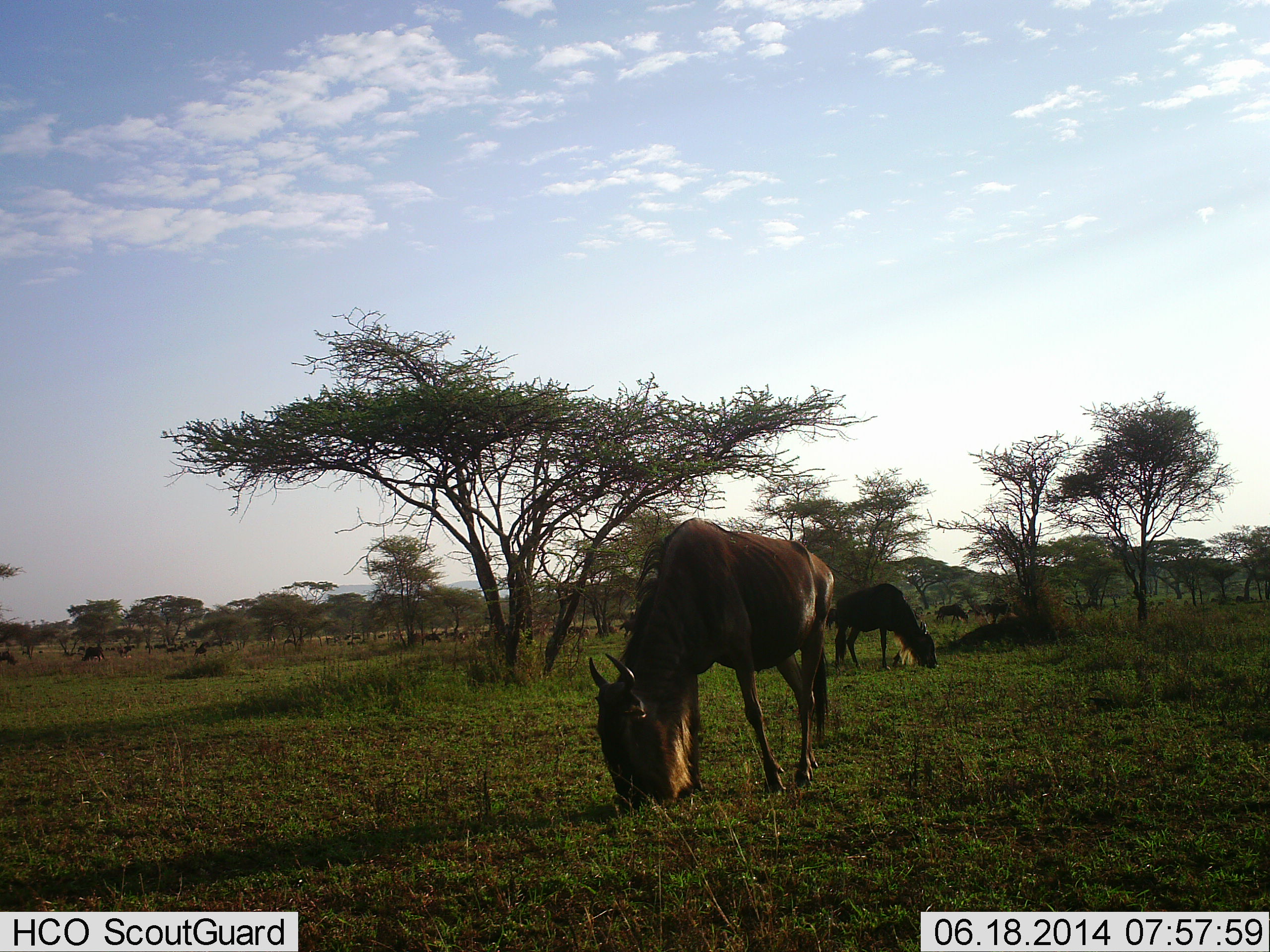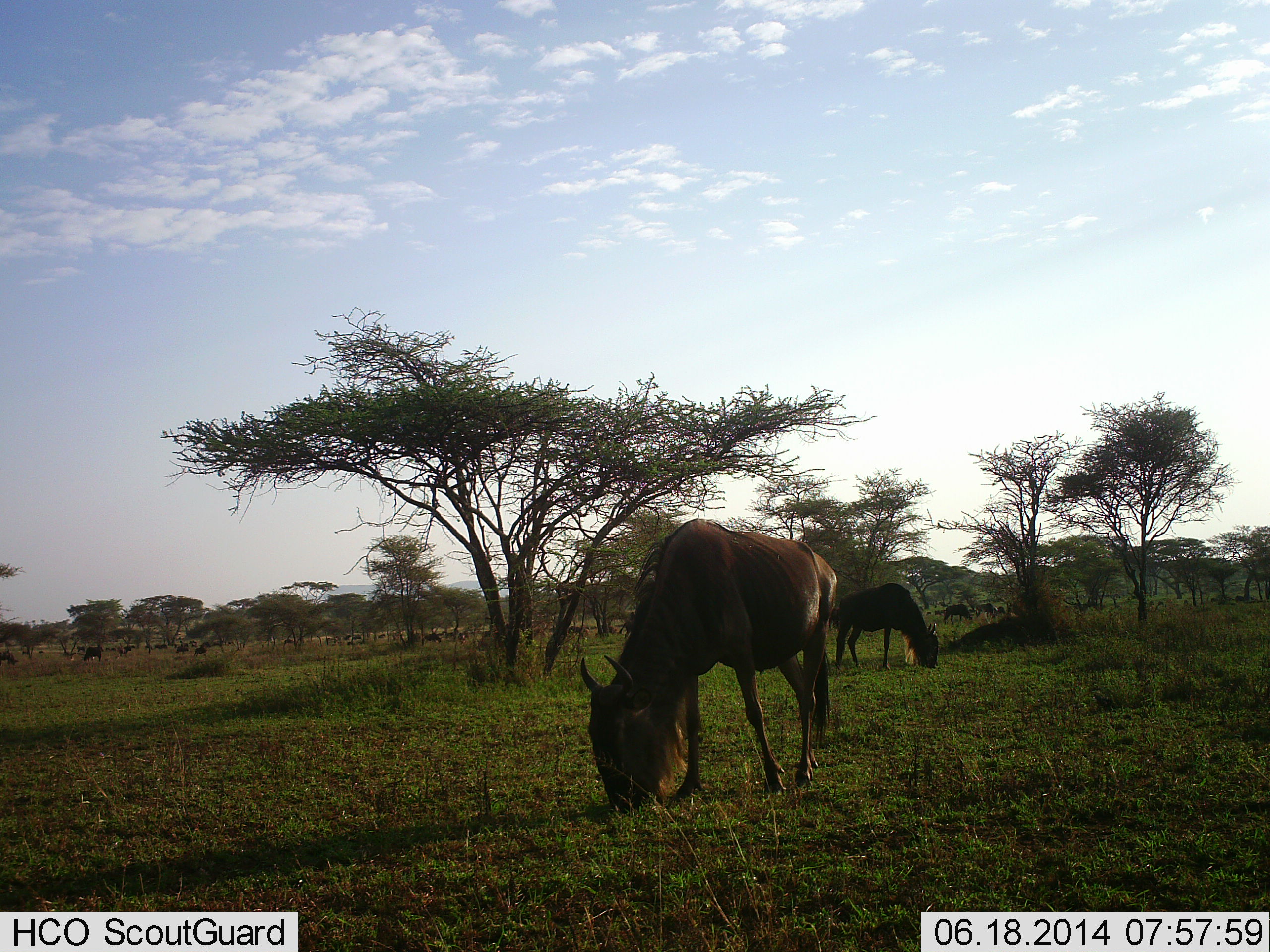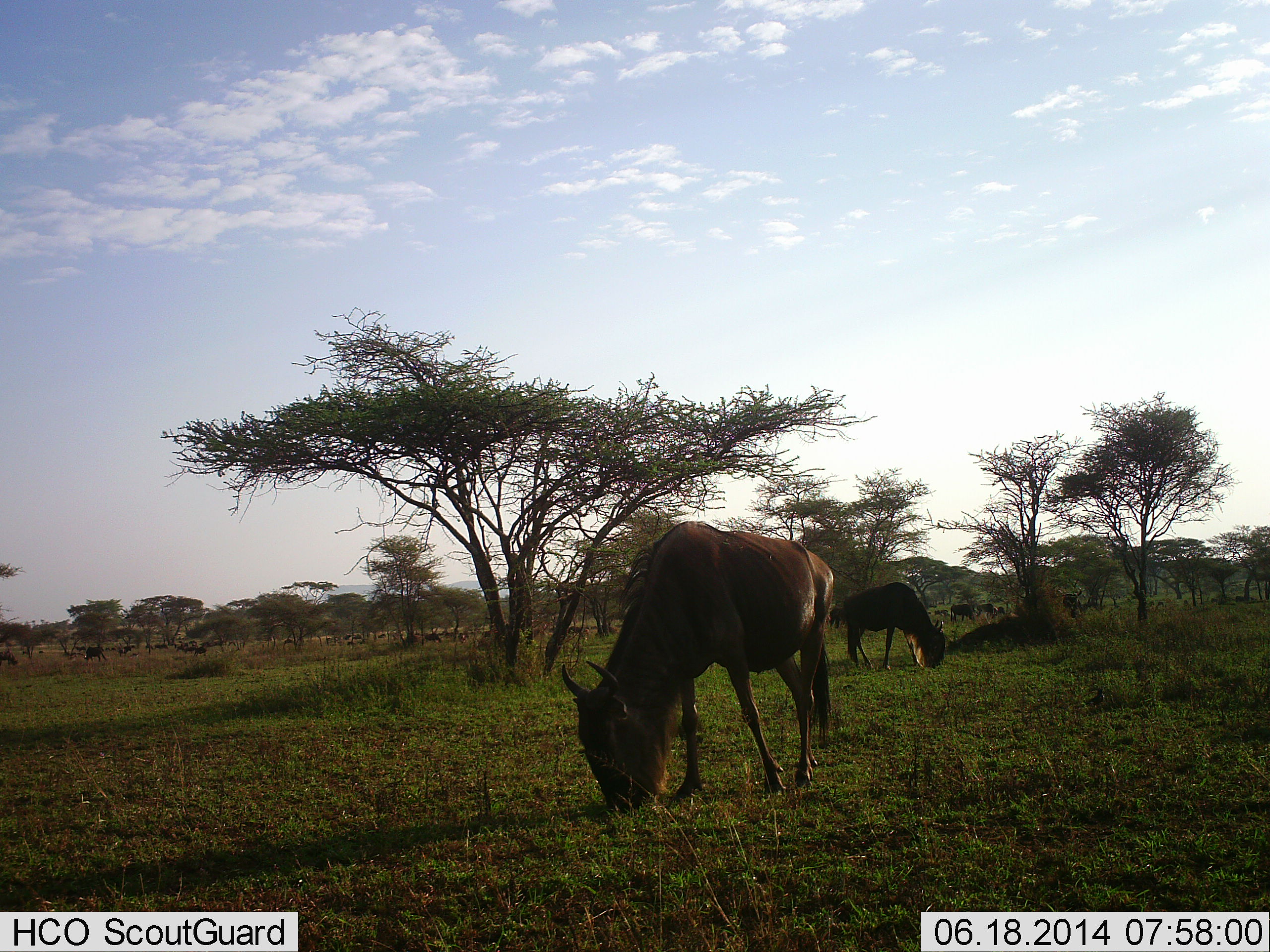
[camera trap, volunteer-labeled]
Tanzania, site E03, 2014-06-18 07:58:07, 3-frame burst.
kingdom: Animalia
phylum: Chordata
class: Mammalia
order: Artiodactyla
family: Bovidae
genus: Connochaetes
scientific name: Connochaetes taurinus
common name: blue wildebeest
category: wildebeest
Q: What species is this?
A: Wildebeest (blue wildebeest) (Connochaetes taurinus).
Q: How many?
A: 11-50.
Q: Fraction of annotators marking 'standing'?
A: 50%.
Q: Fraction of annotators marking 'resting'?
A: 0%.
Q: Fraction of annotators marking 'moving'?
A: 50%.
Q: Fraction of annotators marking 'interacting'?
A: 0%.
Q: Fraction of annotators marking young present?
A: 0%.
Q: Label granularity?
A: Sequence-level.